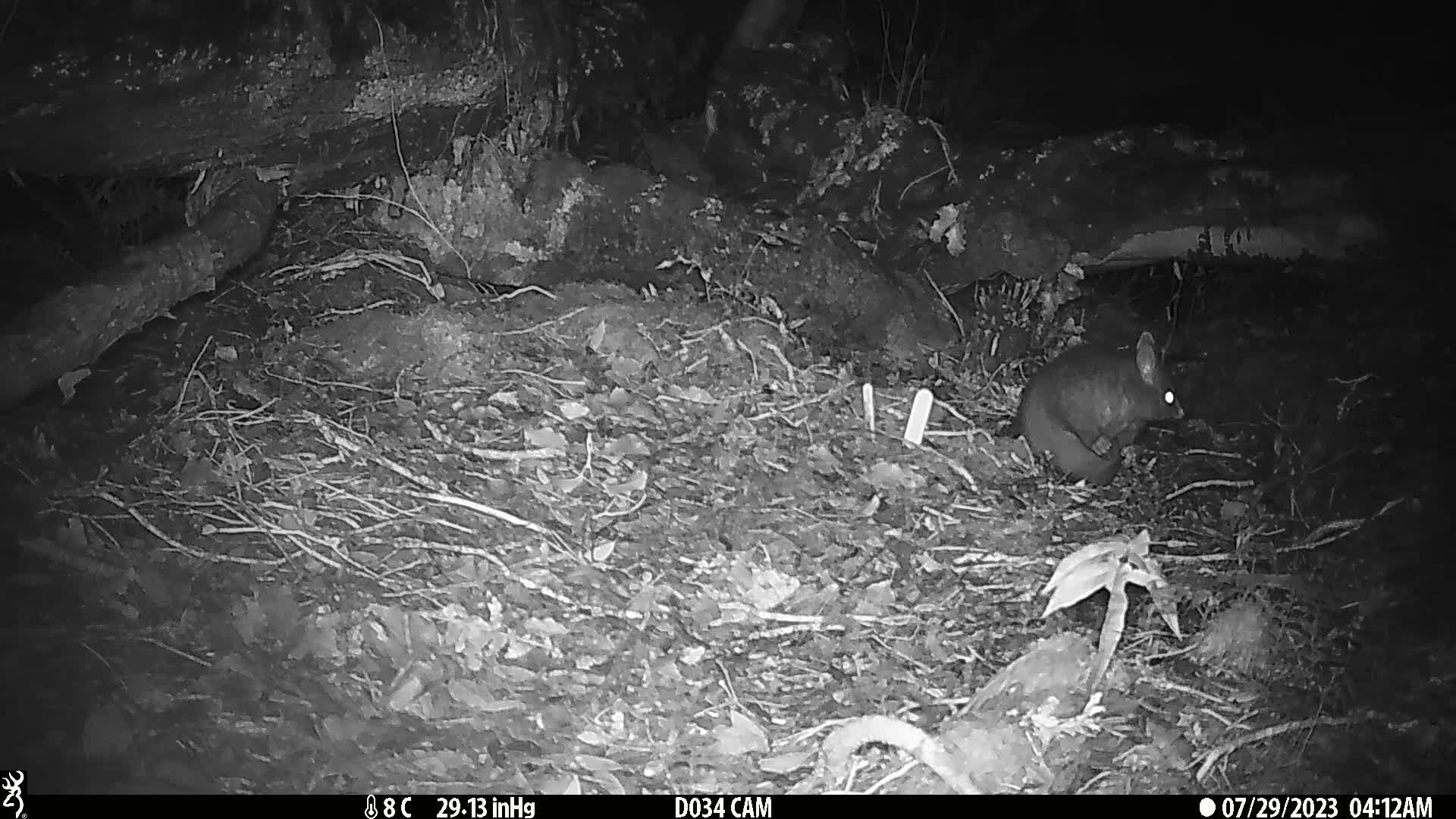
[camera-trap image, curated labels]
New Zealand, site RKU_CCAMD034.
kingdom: Animalia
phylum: Chordata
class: Mammalia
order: Diprotodontia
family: Phalangeridae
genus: Trichosurus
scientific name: Trichosurus vulpecula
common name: common brushtail possum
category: possum